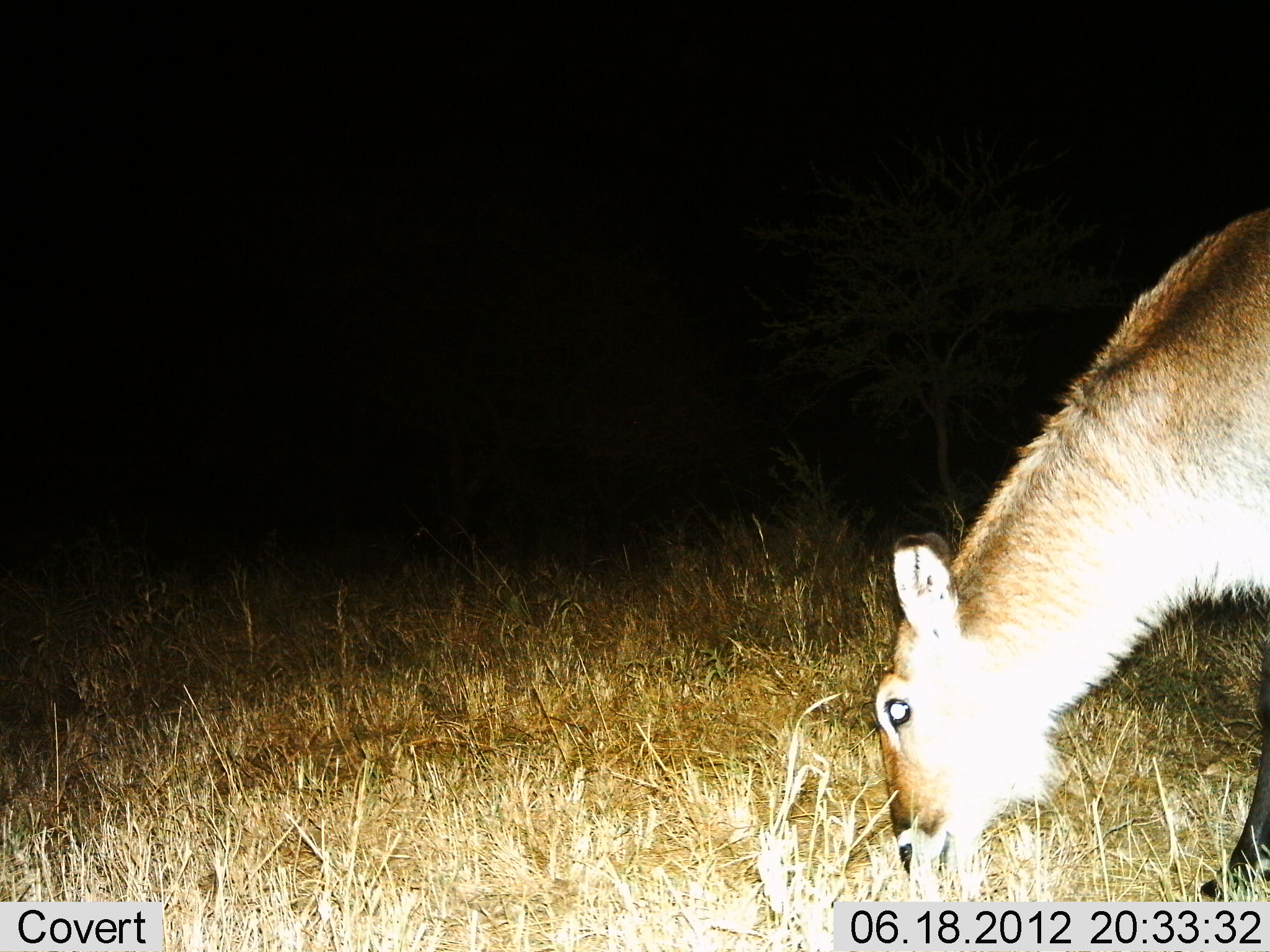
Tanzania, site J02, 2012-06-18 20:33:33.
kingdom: Animalia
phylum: Chordata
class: Mammalia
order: Artiodactyla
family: Bovidae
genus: Kobus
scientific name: Kobus ellipsiprymnus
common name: waterbuck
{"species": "waterbuck (Kobus ellipsiprymnus)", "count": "1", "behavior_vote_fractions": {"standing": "30%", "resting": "0%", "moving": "10%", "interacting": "0%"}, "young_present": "0%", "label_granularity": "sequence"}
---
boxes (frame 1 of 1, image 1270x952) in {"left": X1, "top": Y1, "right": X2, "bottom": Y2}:
animal: {"left": 873, "top": 208, "right": 1270, "bottom": 900}